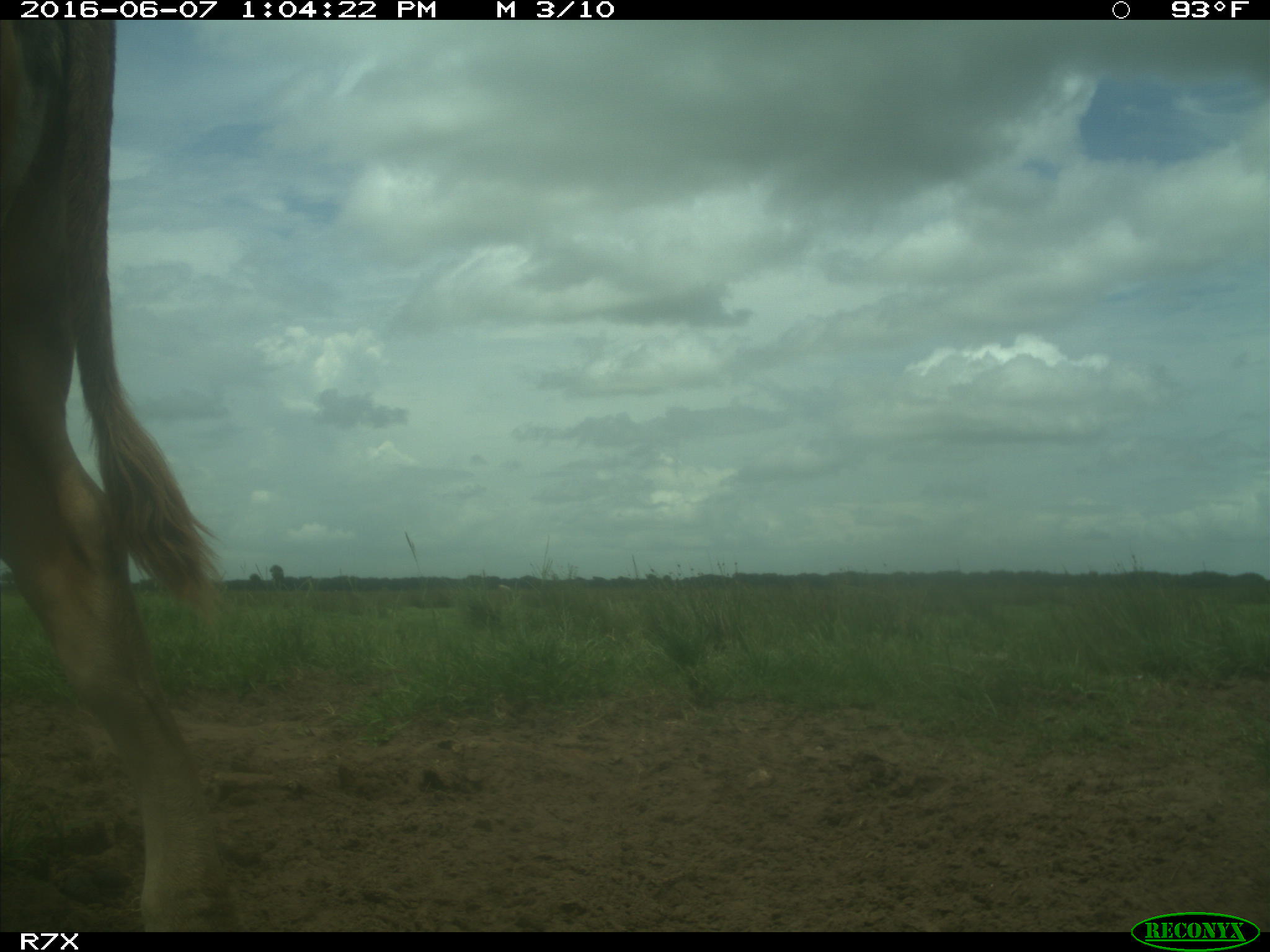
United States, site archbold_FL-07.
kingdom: Animalia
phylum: Chordata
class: Mammalia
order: Artiodactyla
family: Bovidae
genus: Bos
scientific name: Bos taurus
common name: domestic cow